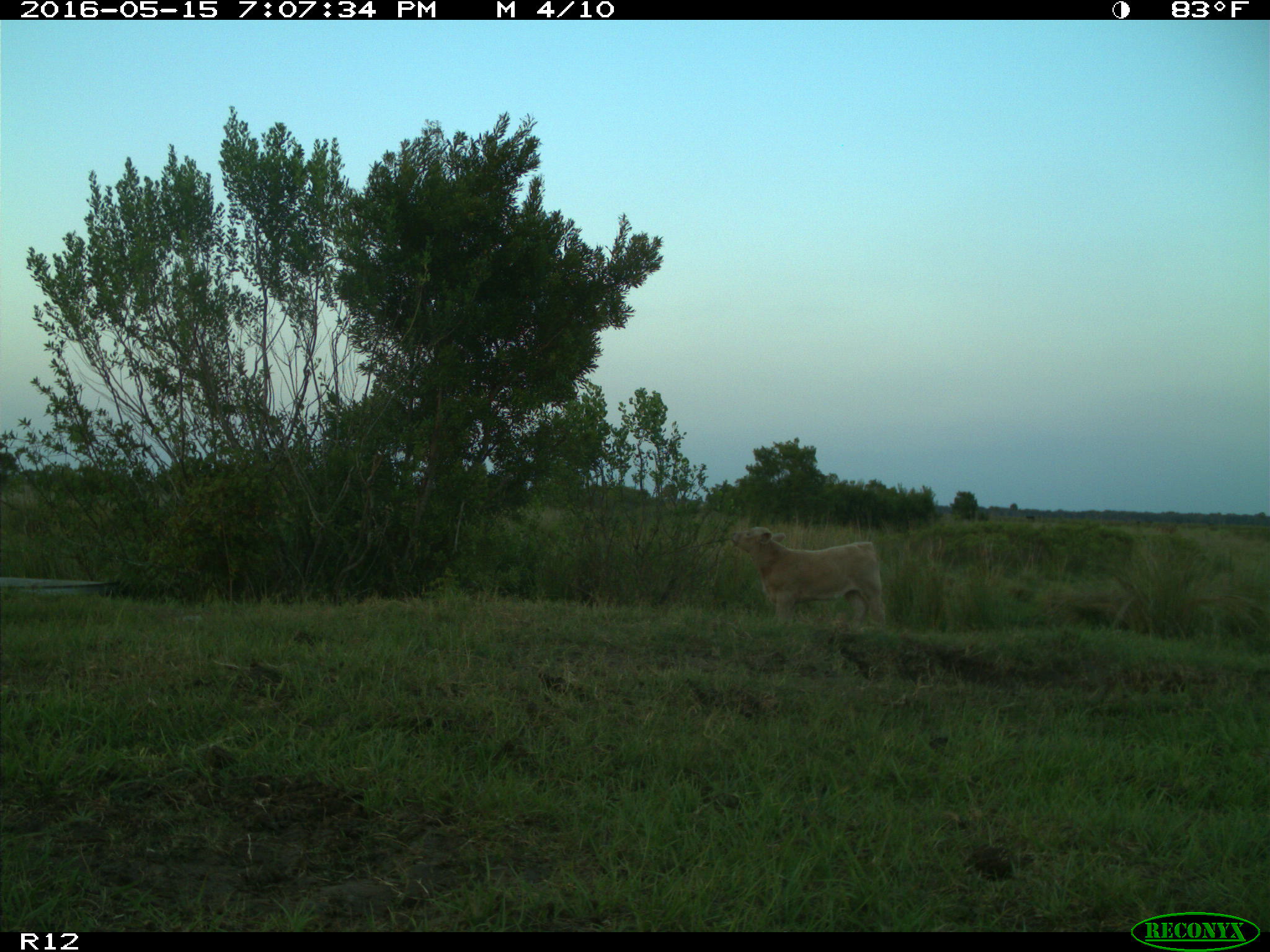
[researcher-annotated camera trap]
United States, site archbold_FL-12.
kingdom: Animalia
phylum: Chordata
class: Mammalia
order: Artiodactyla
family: Bovidae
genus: Bos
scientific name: Bos taurus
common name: domestic cow